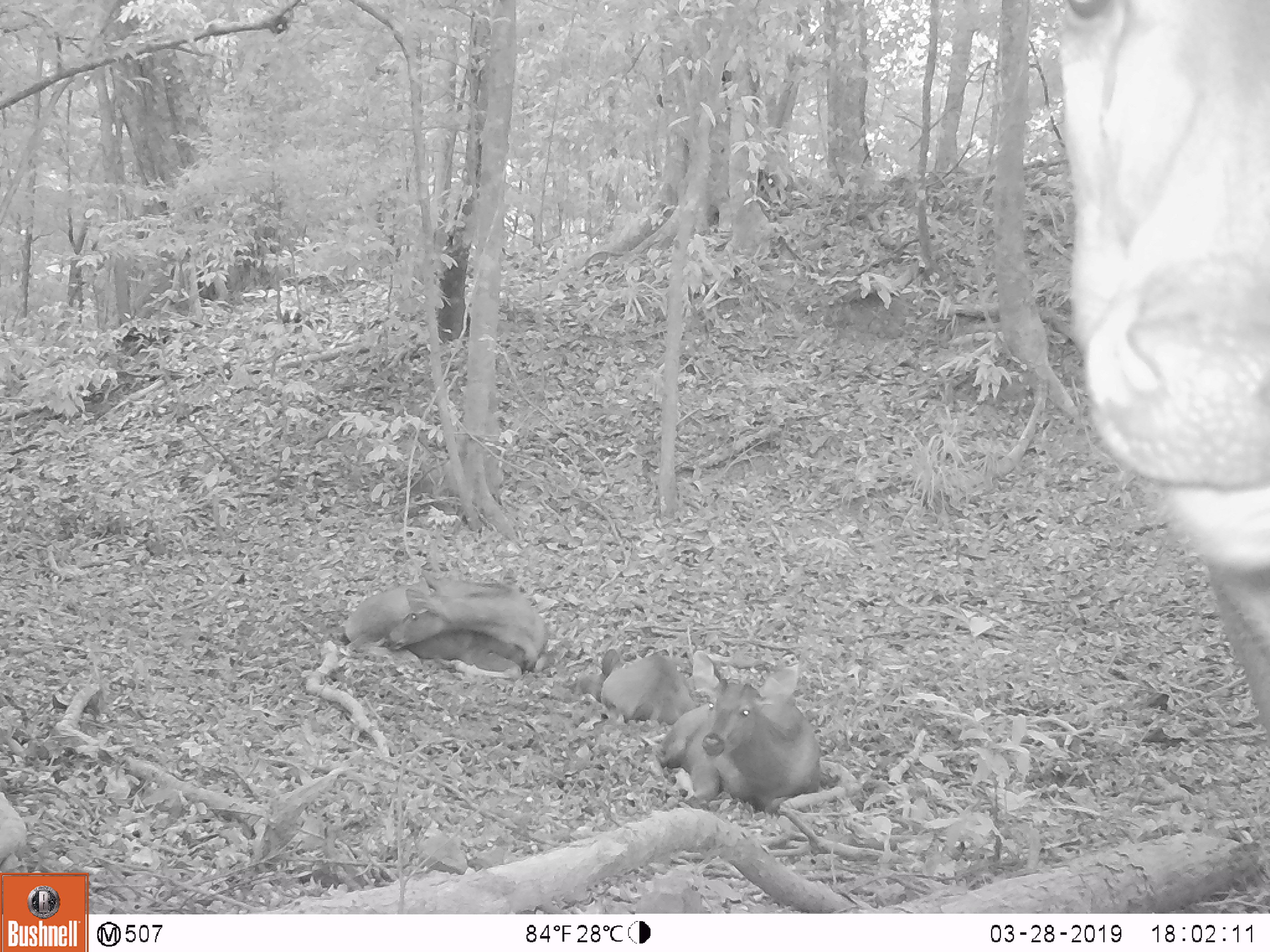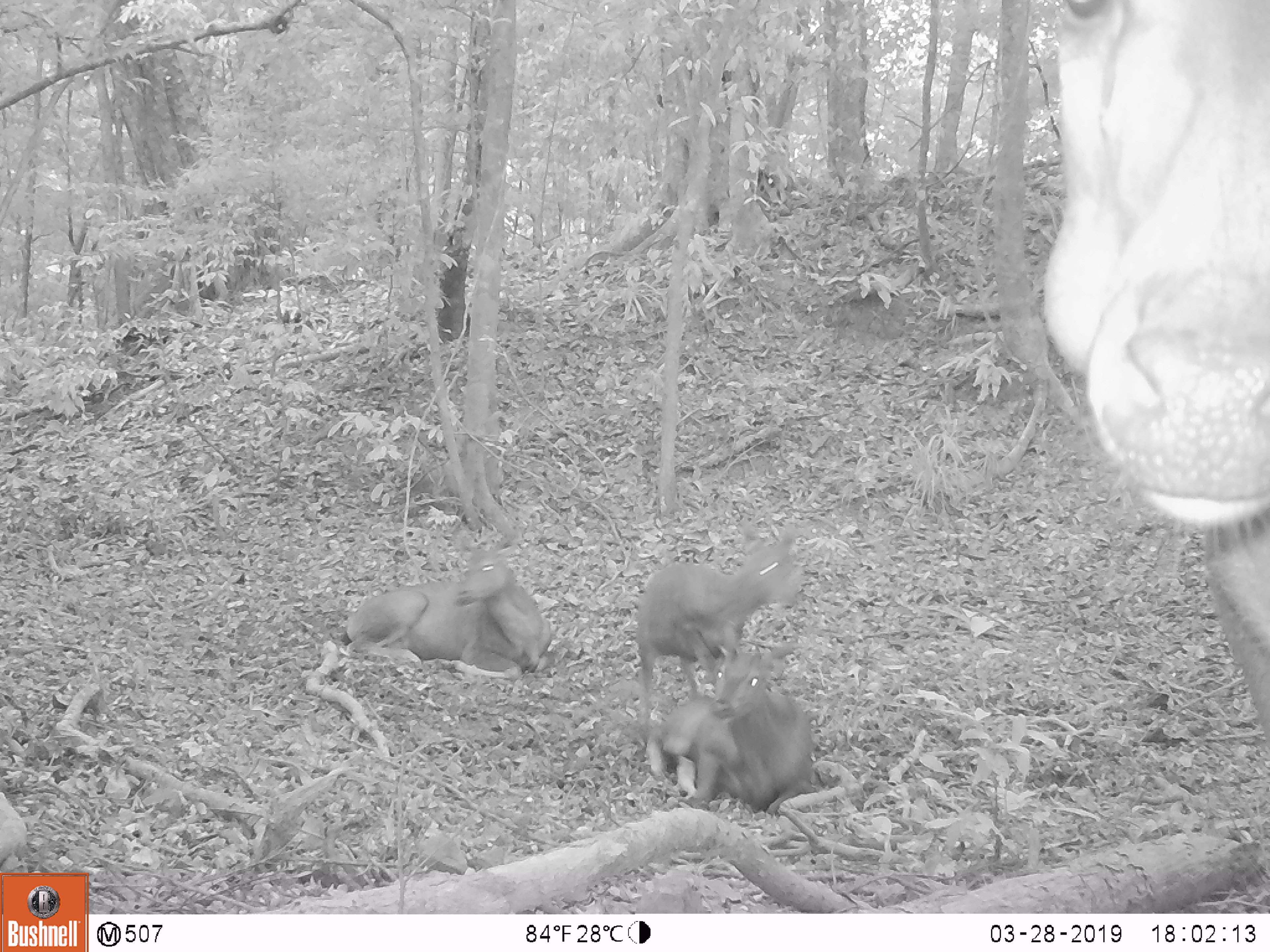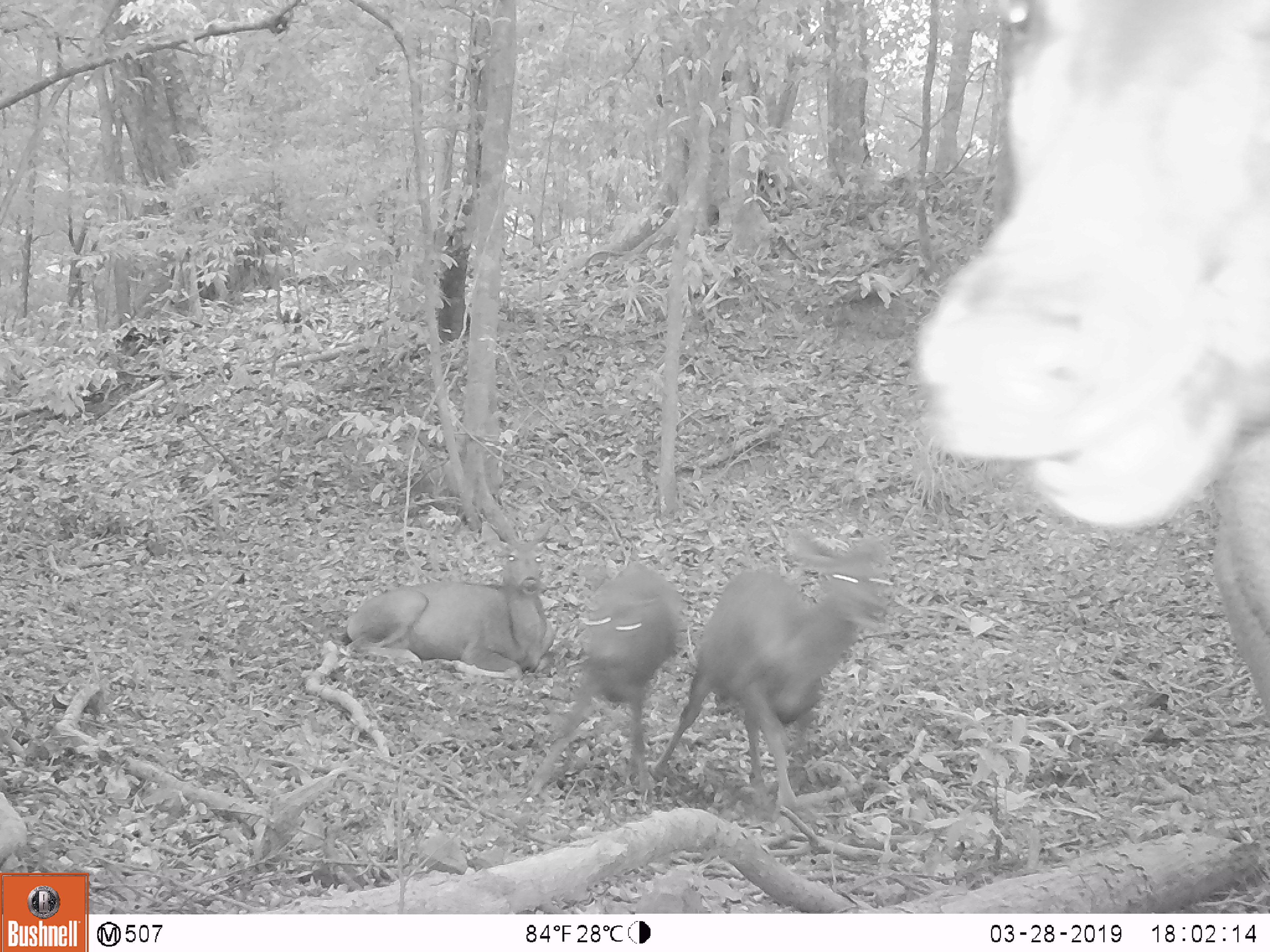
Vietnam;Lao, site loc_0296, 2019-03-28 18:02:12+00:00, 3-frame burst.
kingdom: Animalia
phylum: Chordata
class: Mammalia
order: Artiodactyla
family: Cervidae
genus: Rusa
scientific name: Rusa unicolor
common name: sambar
Sambar (Rusa unicolor). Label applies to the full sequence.